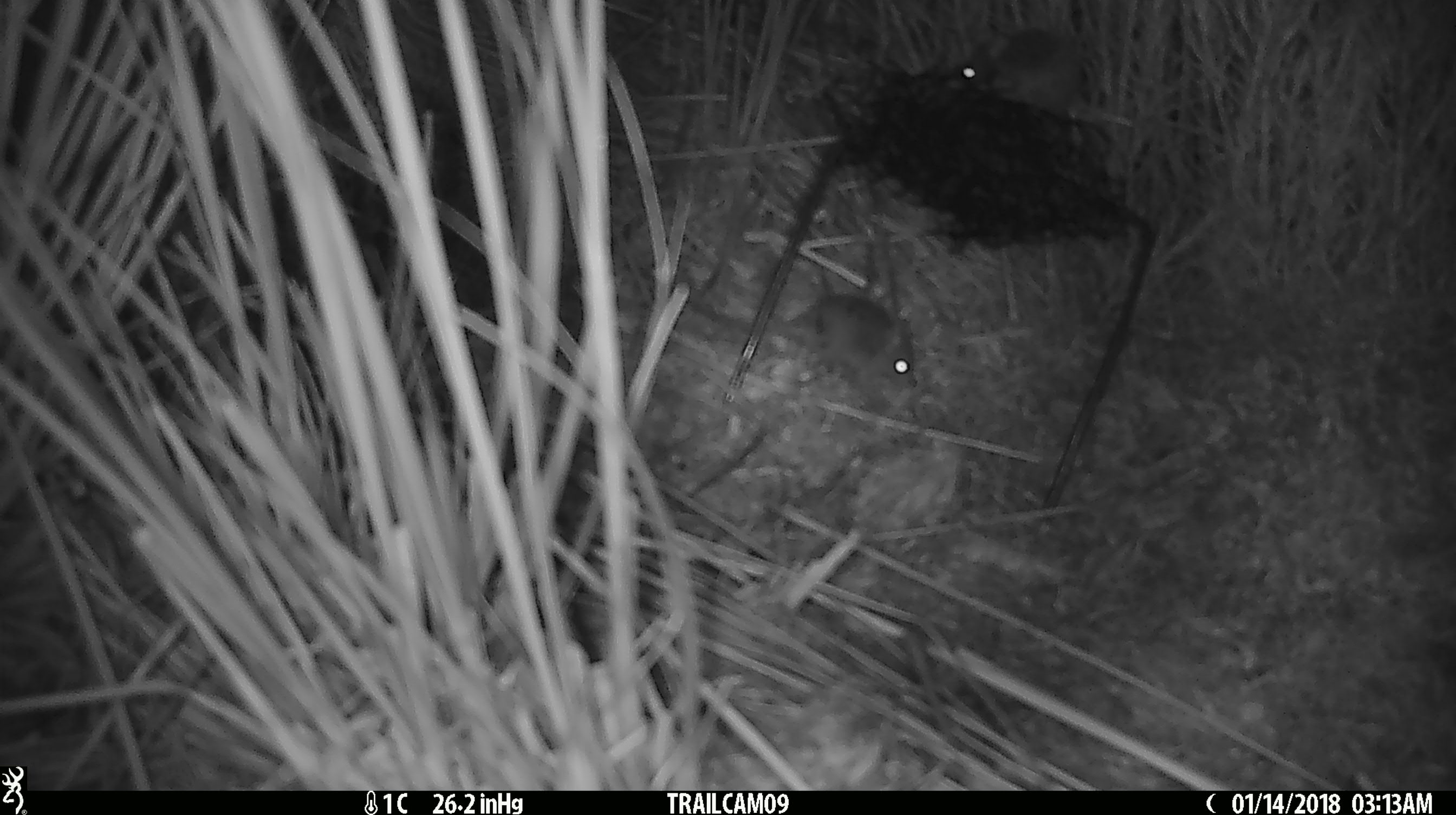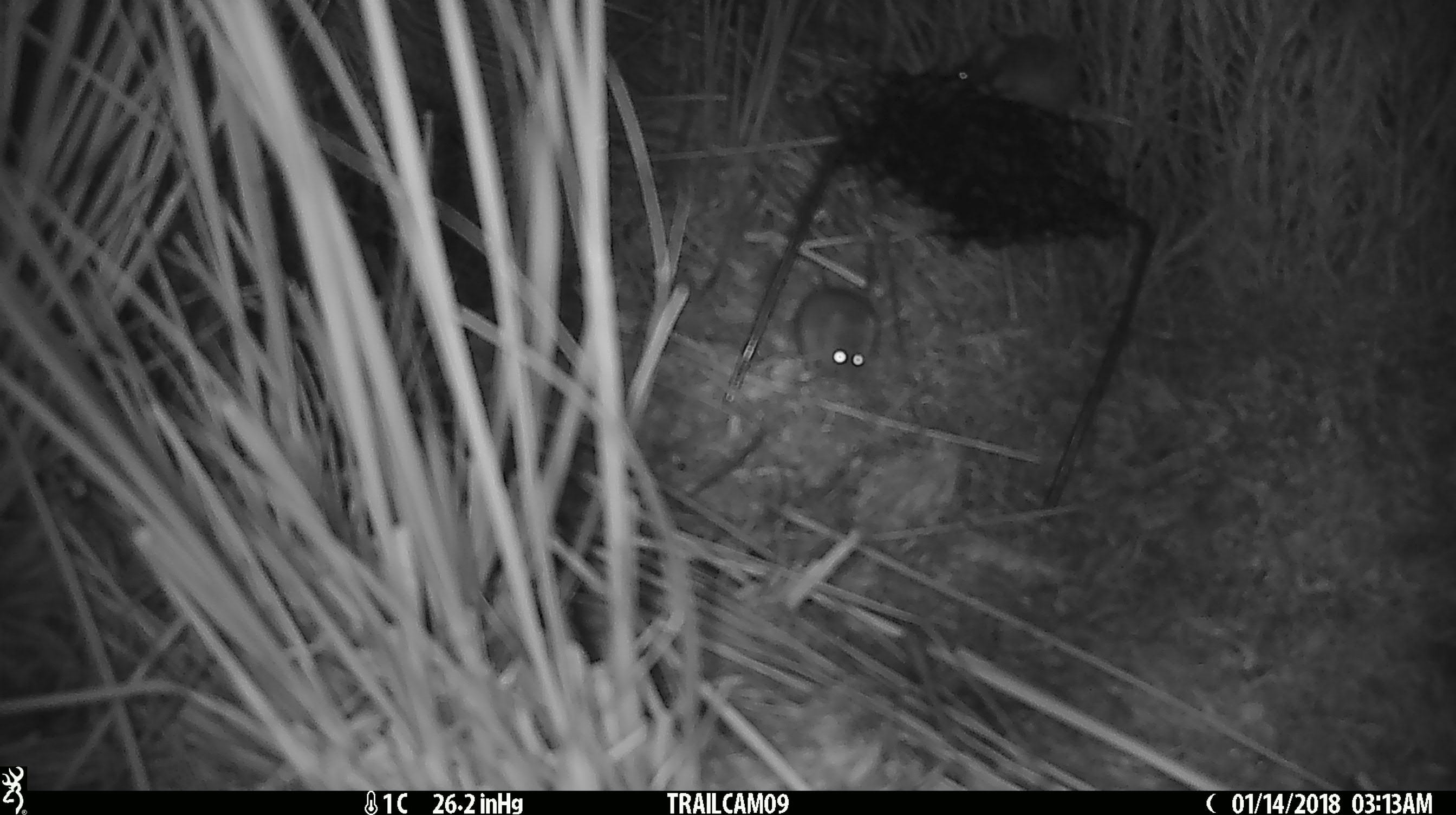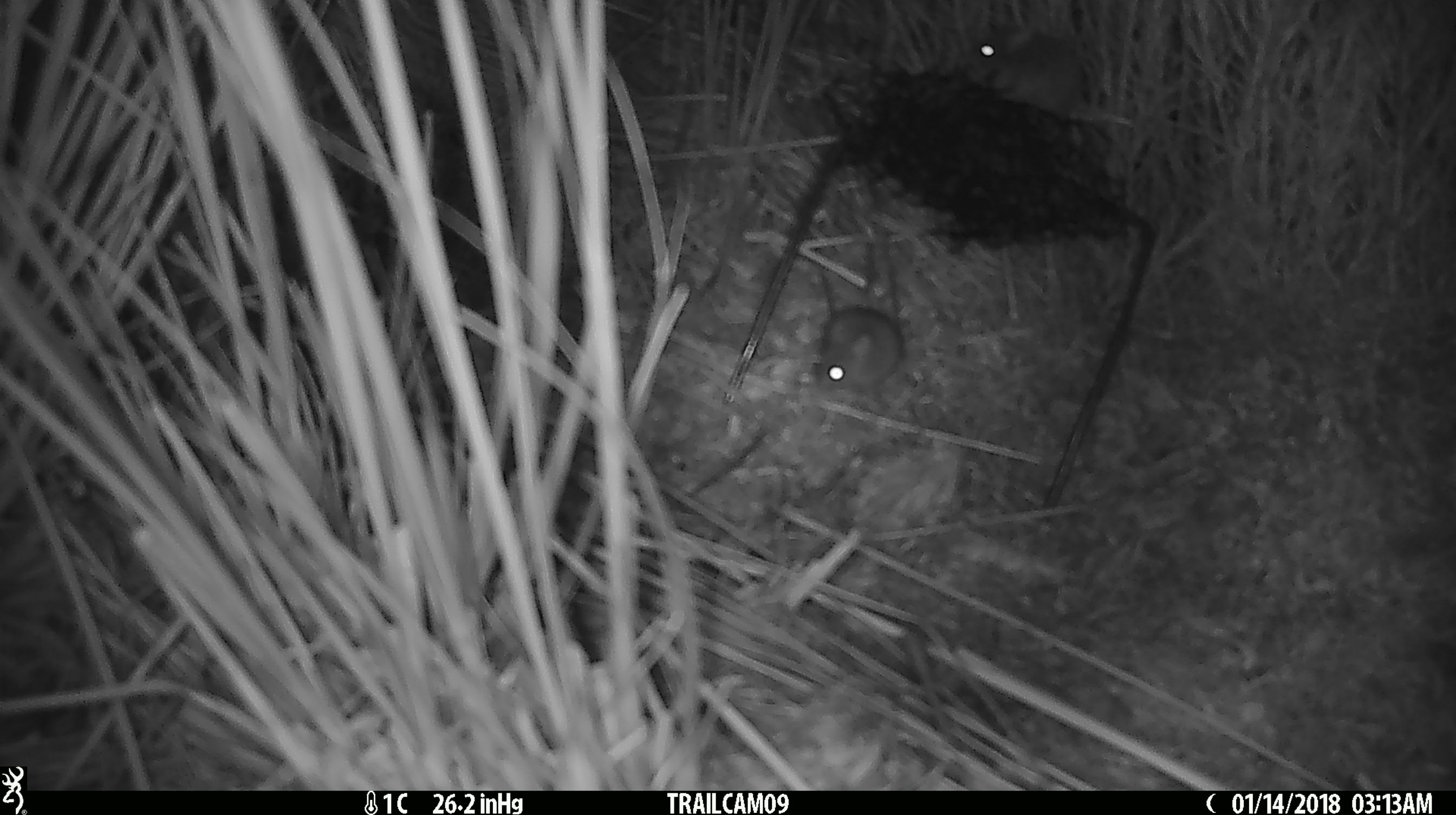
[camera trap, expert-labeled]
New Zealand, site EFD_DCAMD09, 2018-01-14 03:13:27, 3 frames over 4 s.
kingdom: Animalia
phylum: Chordata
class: Mammalia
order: Rodentia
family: Muridae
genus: Mus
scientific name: Mus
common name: mouse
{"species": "mouse (Mus)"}